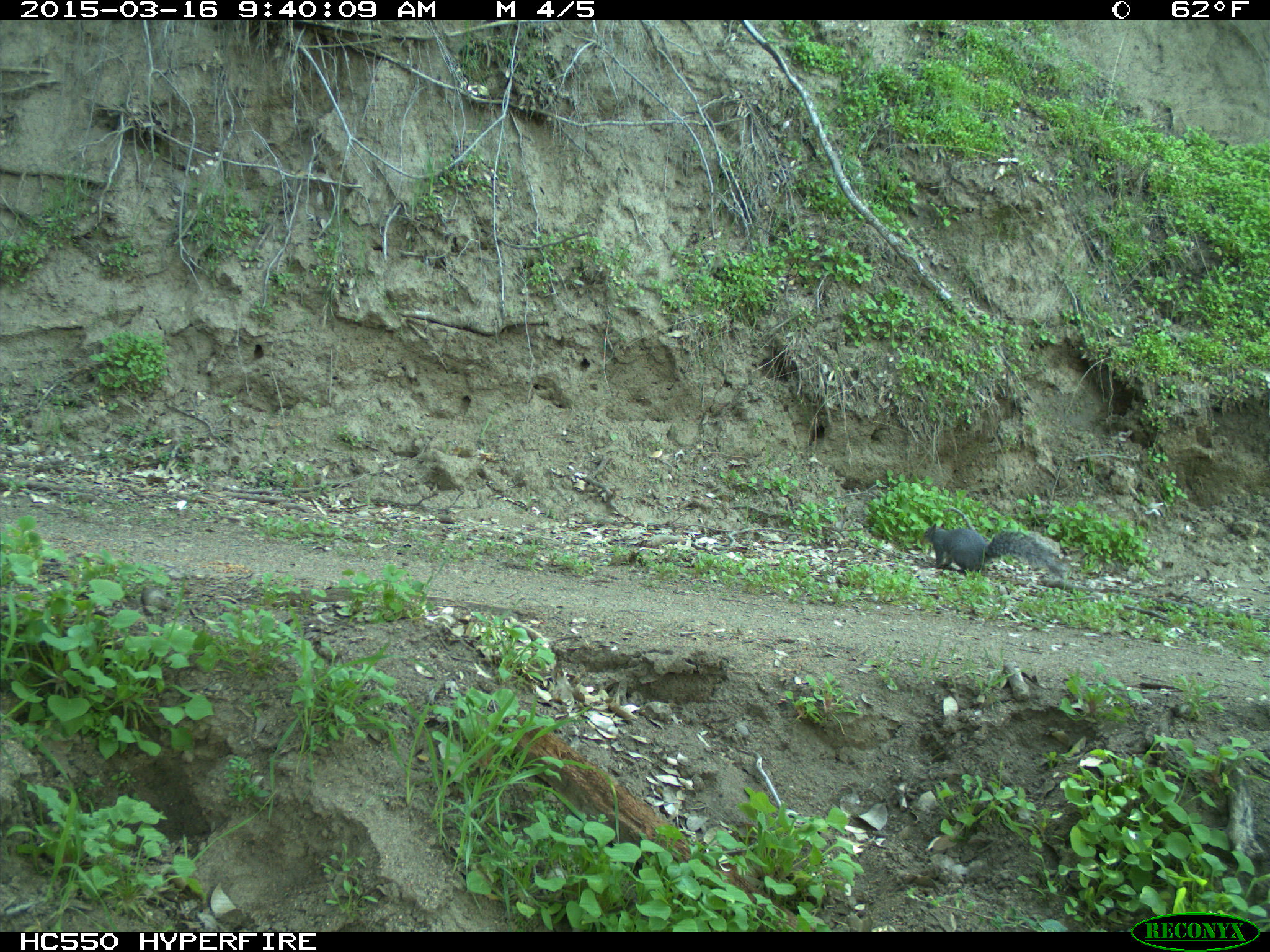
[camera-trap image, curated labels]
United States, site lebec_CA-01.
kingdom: Animalia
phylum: Chordata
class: Mammalia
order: Rodentia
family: Sciuridae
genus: Sciurus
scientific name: Sciurus carolinensis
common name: eastern gray squirrel